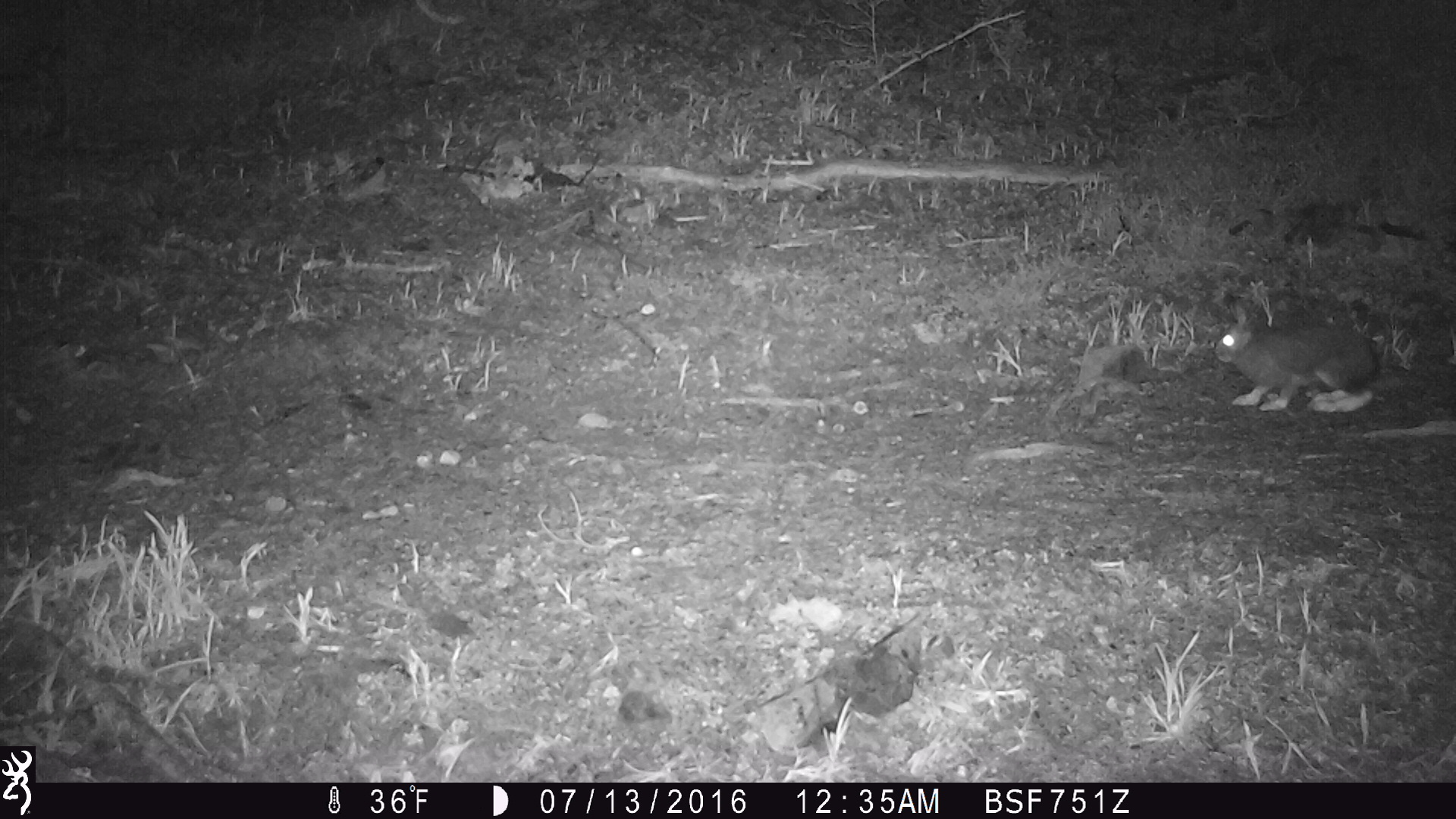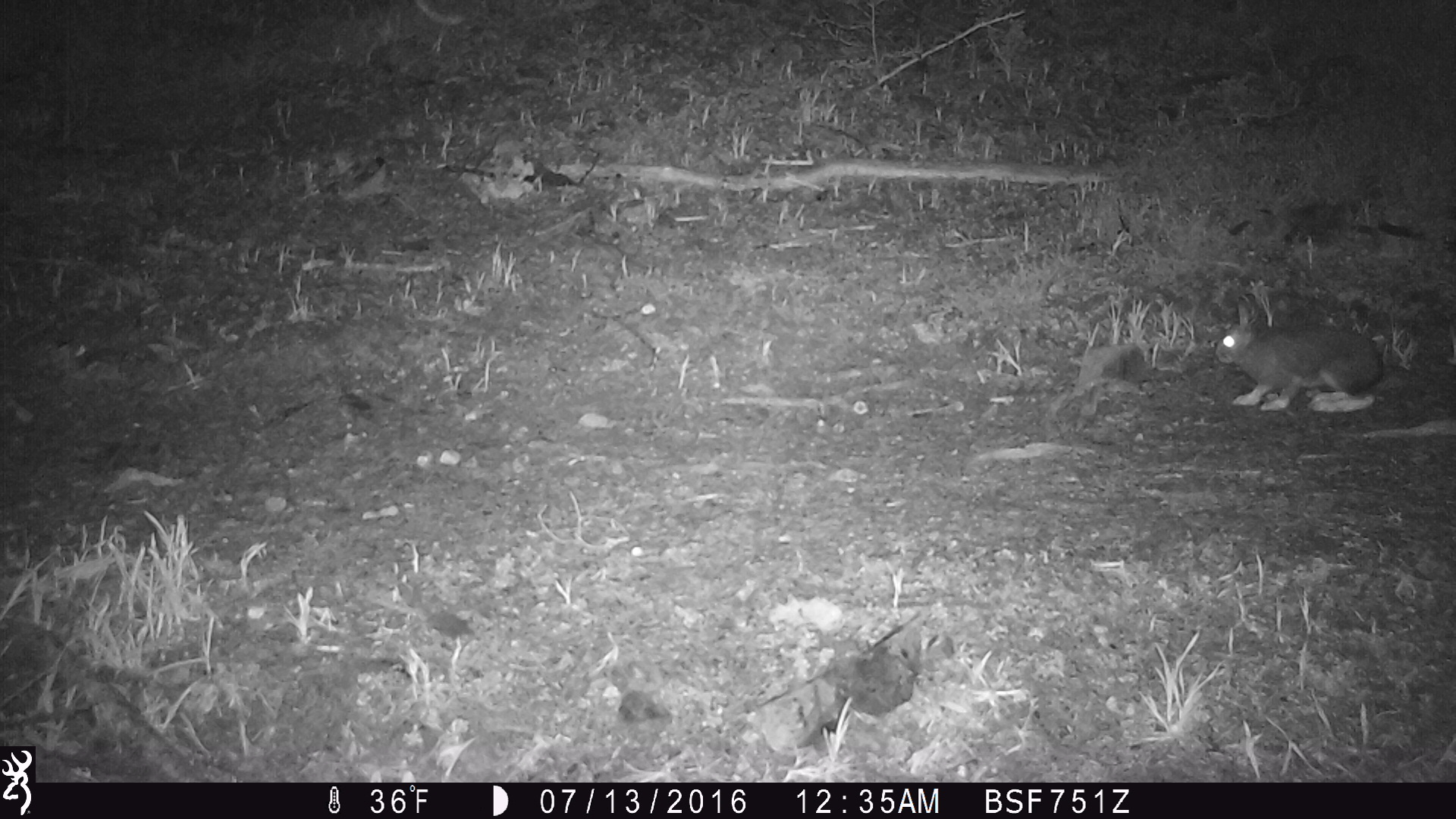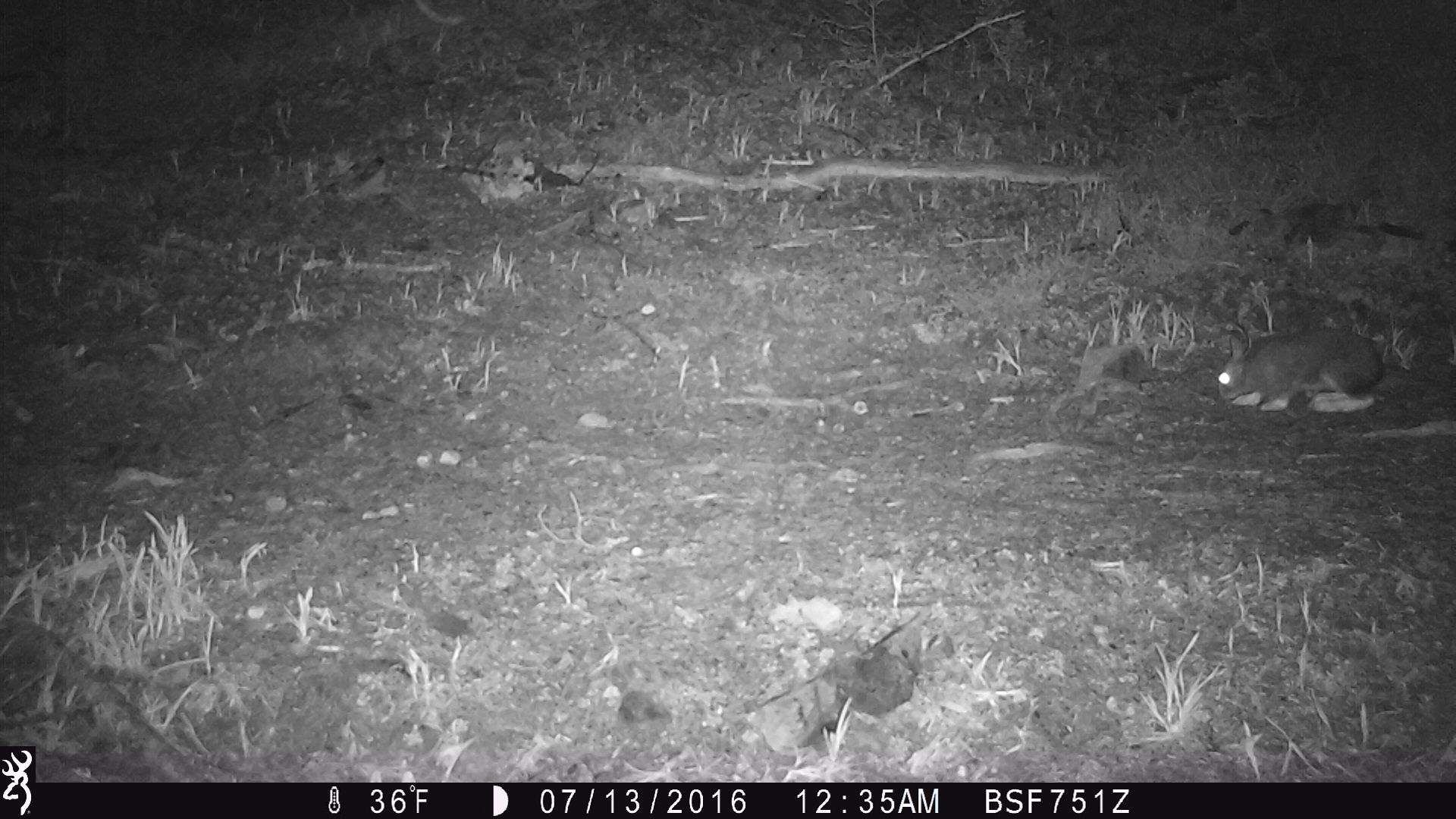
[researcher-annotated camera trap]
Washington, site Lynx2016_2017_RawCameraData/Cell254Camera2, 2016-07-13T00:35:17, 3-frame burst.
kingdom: Animalia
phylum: Chordata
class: Mammalia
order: Lagomorpha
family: Leporidae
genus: Lepus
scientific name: Lepus americanus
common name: snowshoe hare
Lepus americanus (snowshoe hare). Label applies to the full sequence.